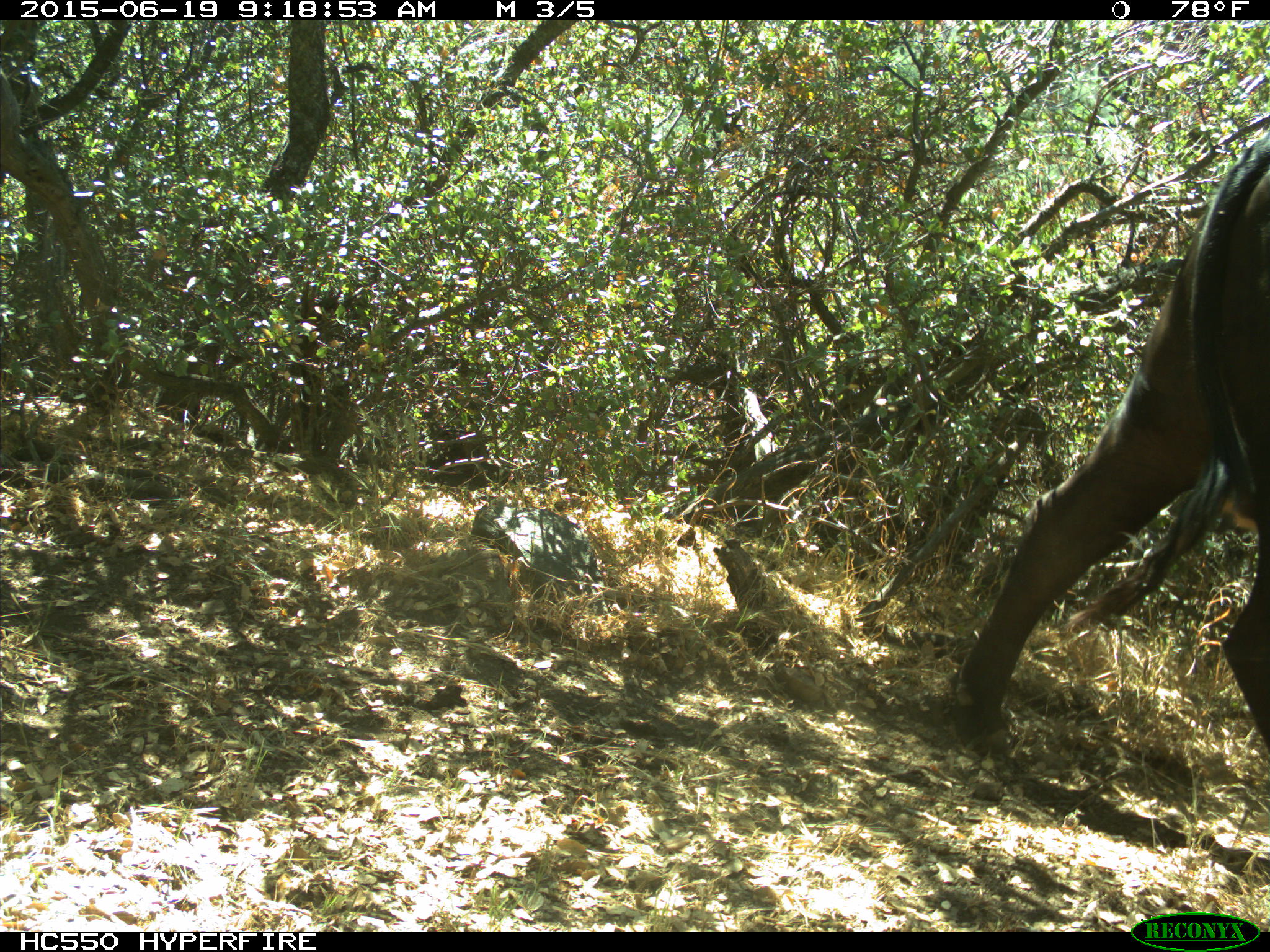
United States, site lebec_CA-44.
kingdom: Animalia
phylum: Chordata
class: Mammalia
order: Artiodactyla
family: Bovidae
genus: Bos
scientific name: Bos taurus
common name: domestic cow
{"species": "Bos taurus (domestic cow)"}